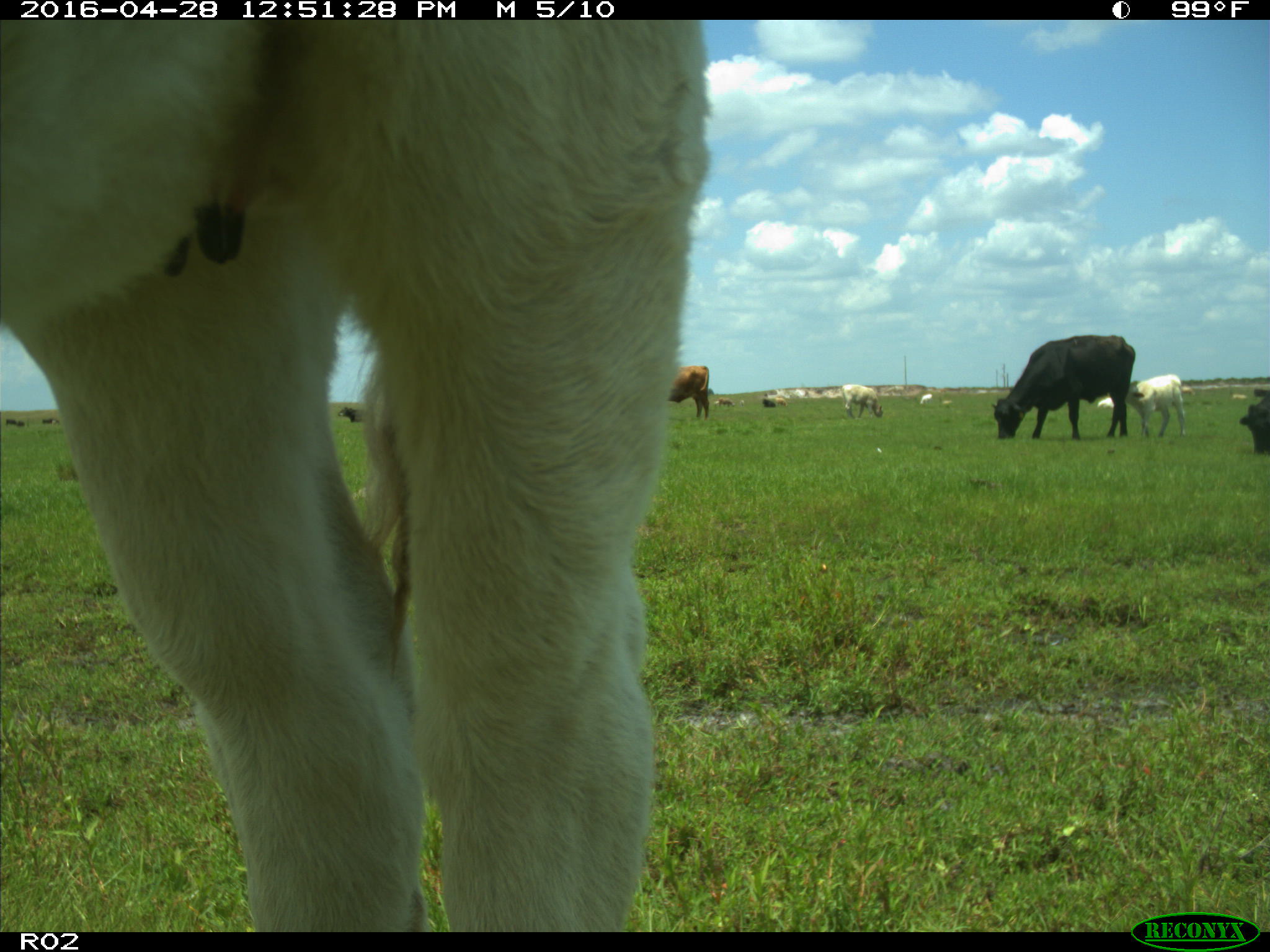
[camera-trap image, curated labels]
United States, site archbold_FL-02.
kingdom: Animalia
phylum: Chordata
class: Mammalia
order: Artiodactyla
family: Bovidae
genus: Bos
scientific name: Bos taurus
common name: domestic cow